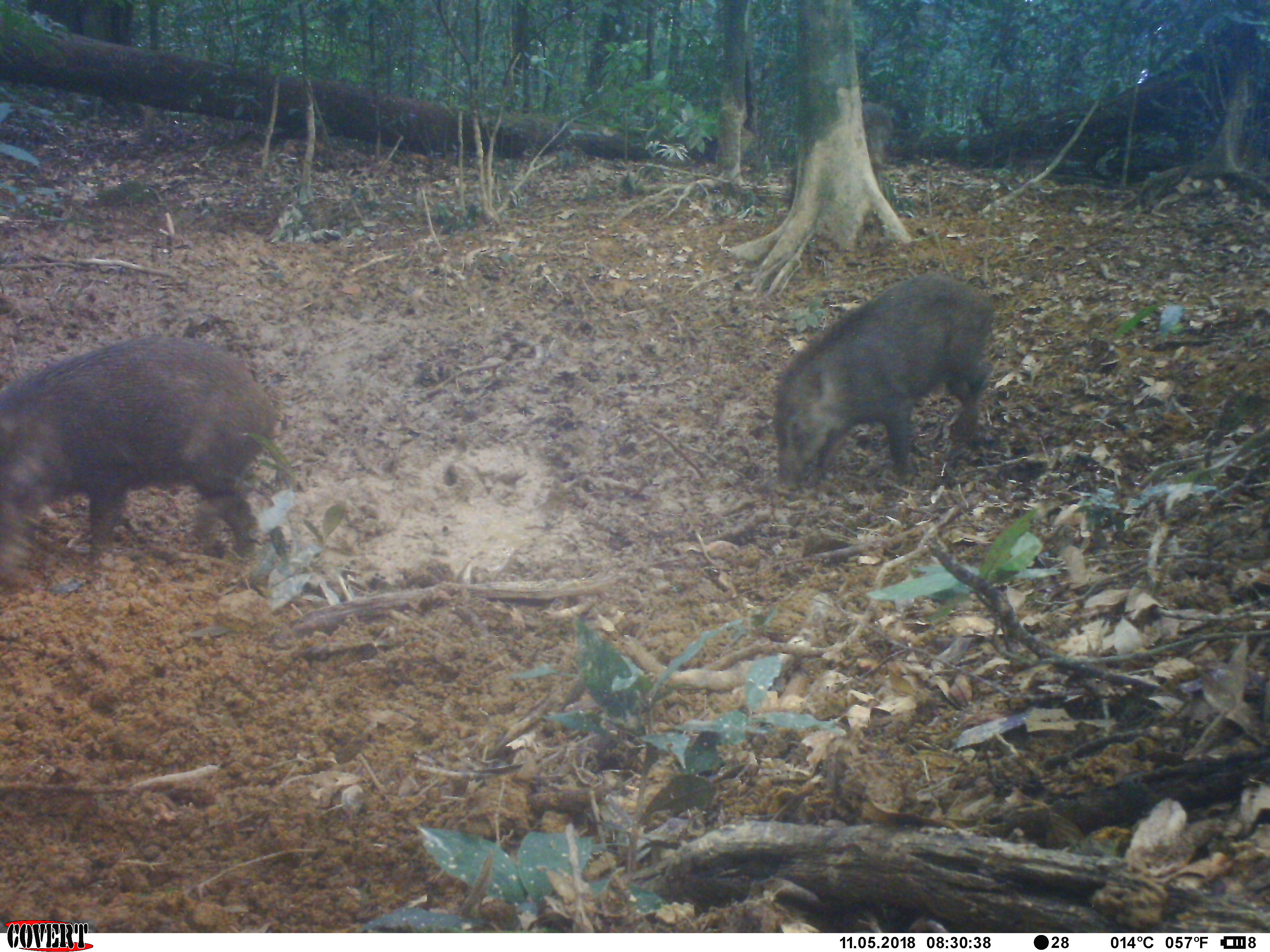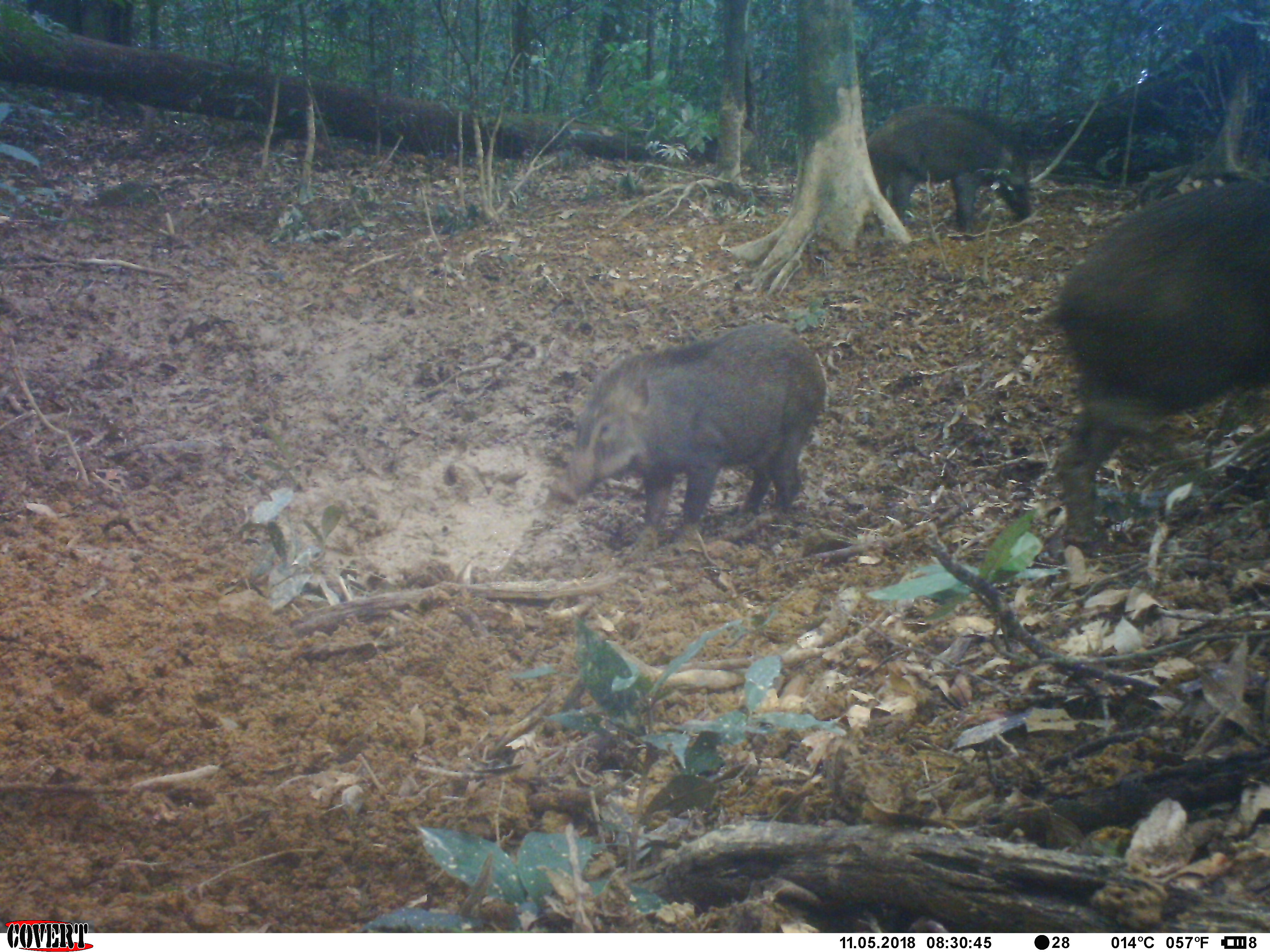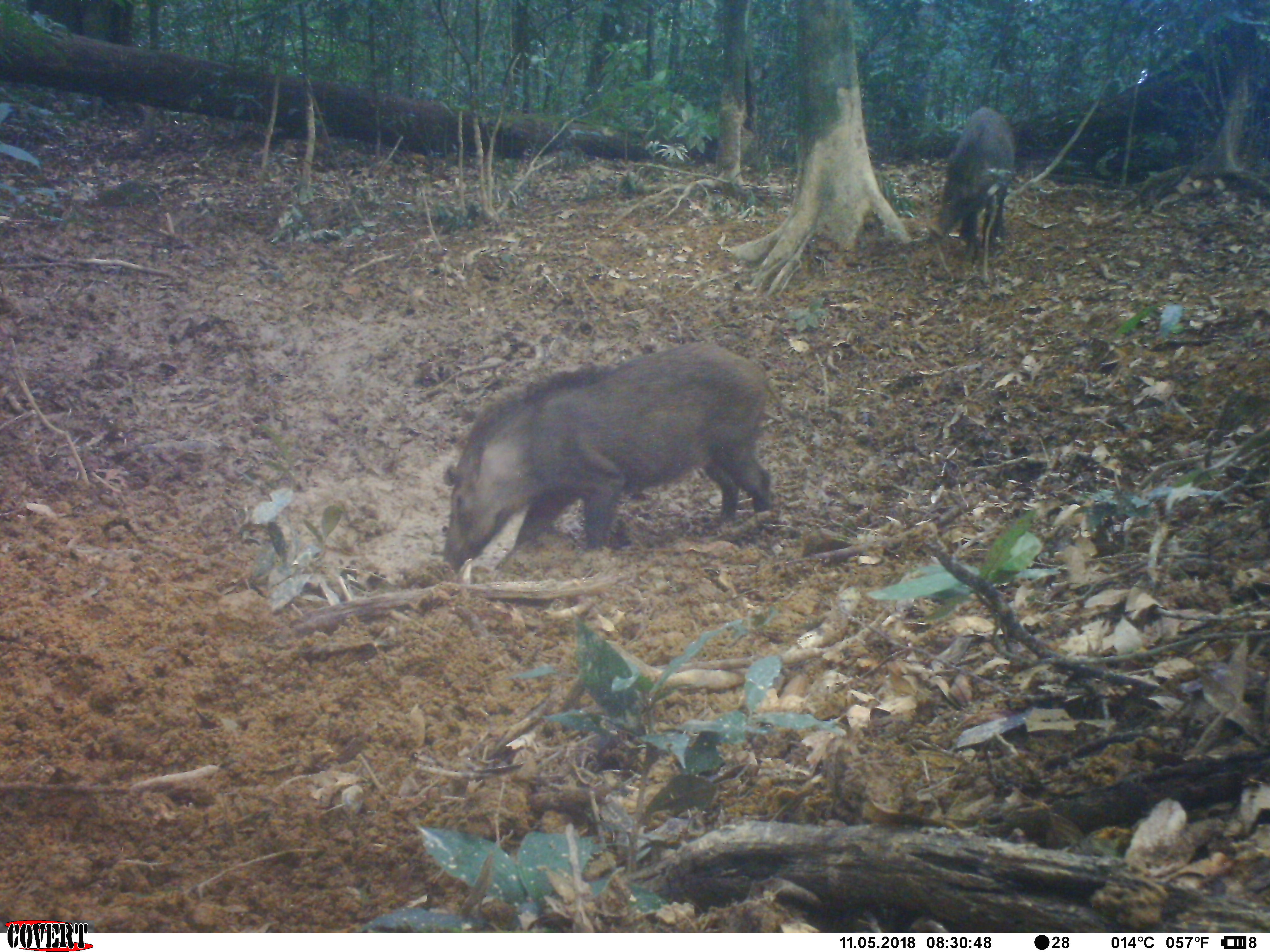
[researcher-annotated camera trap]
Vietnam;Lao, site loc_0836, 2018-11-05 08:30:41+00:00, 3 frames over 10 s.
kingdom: Animalia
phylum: Chordata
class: Mammalia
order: Artiodactyla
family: Suidae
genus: Sus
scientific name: Sus scrofa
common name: eurasian wild pig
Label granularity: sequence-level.